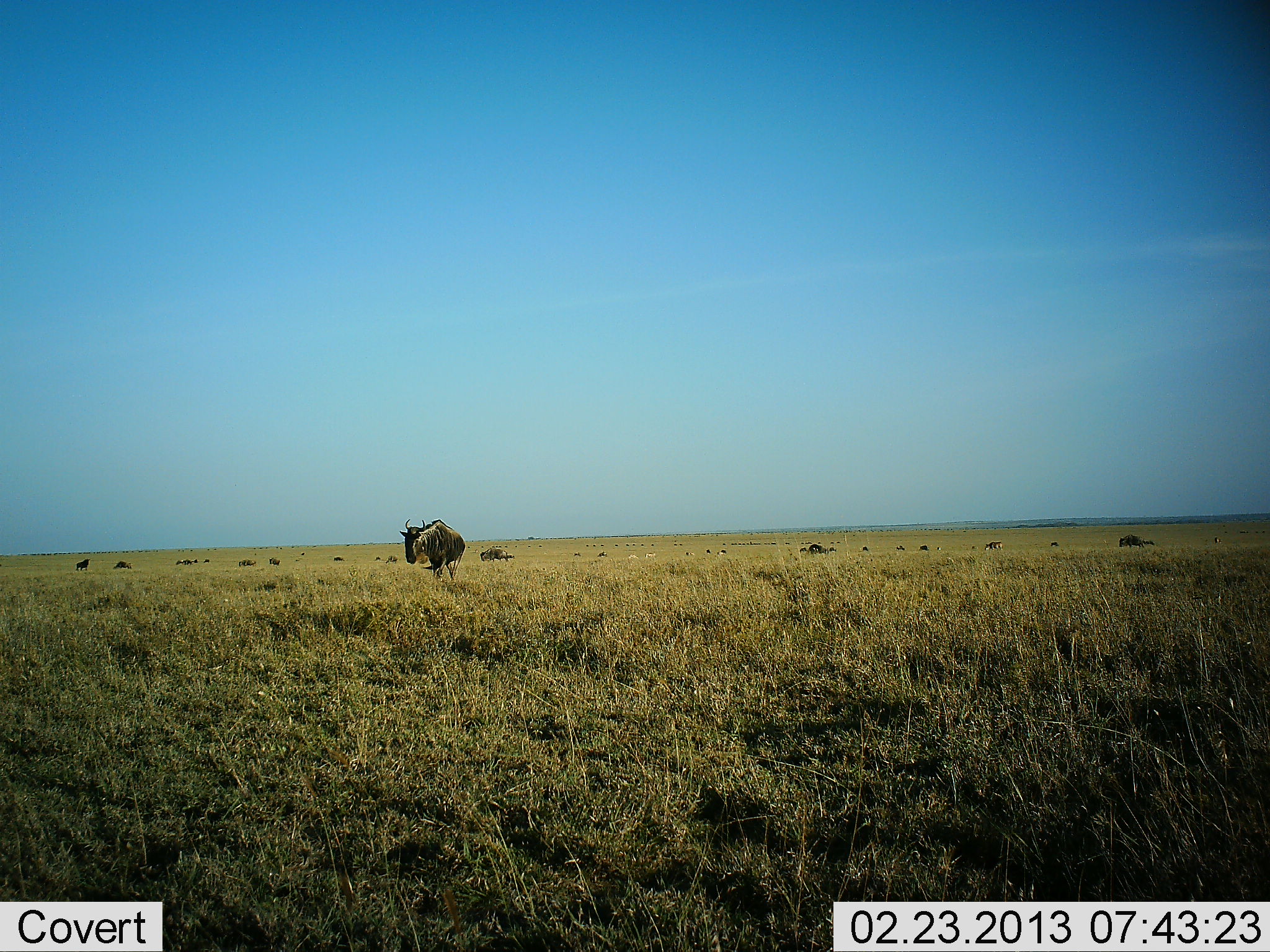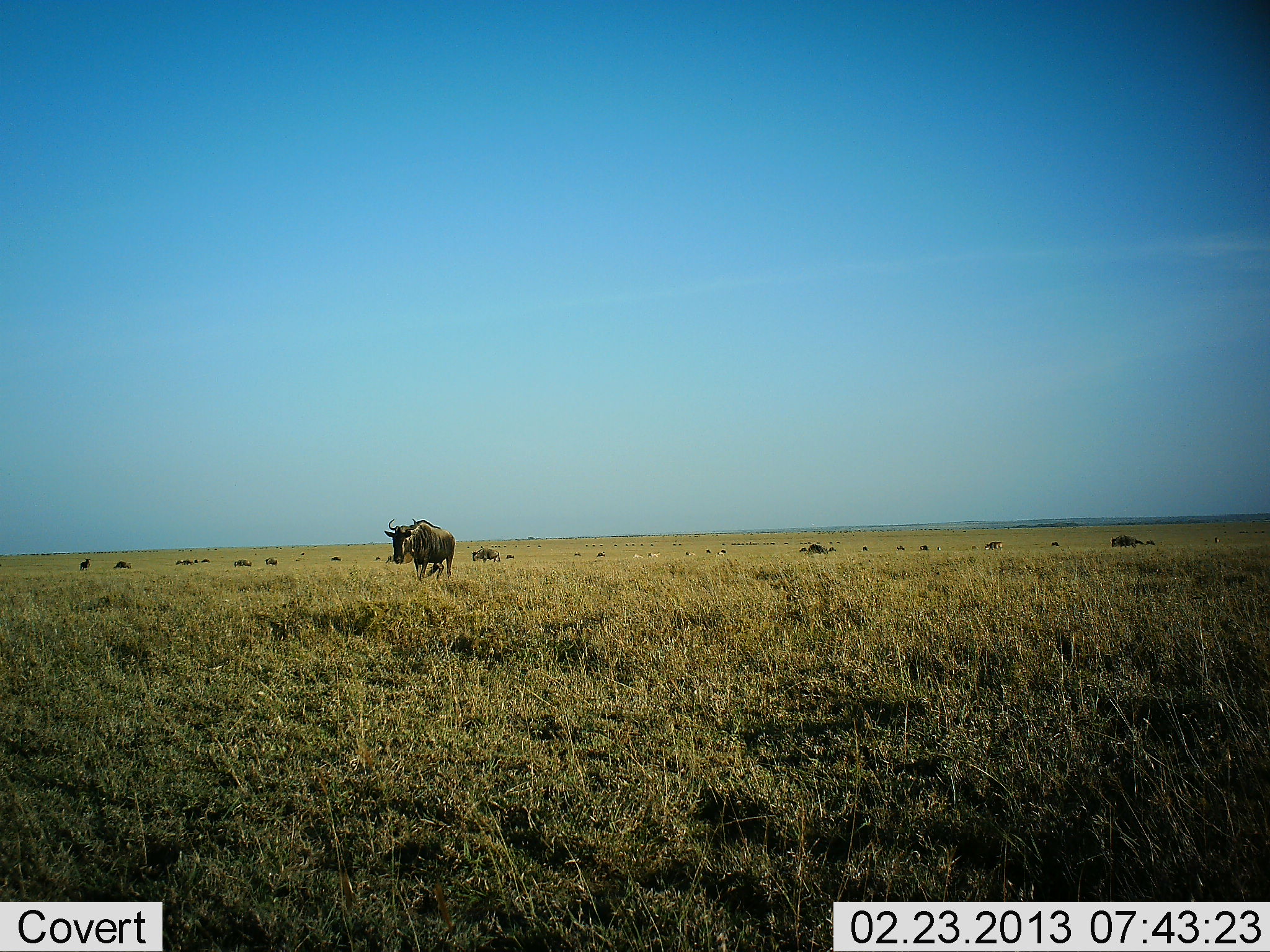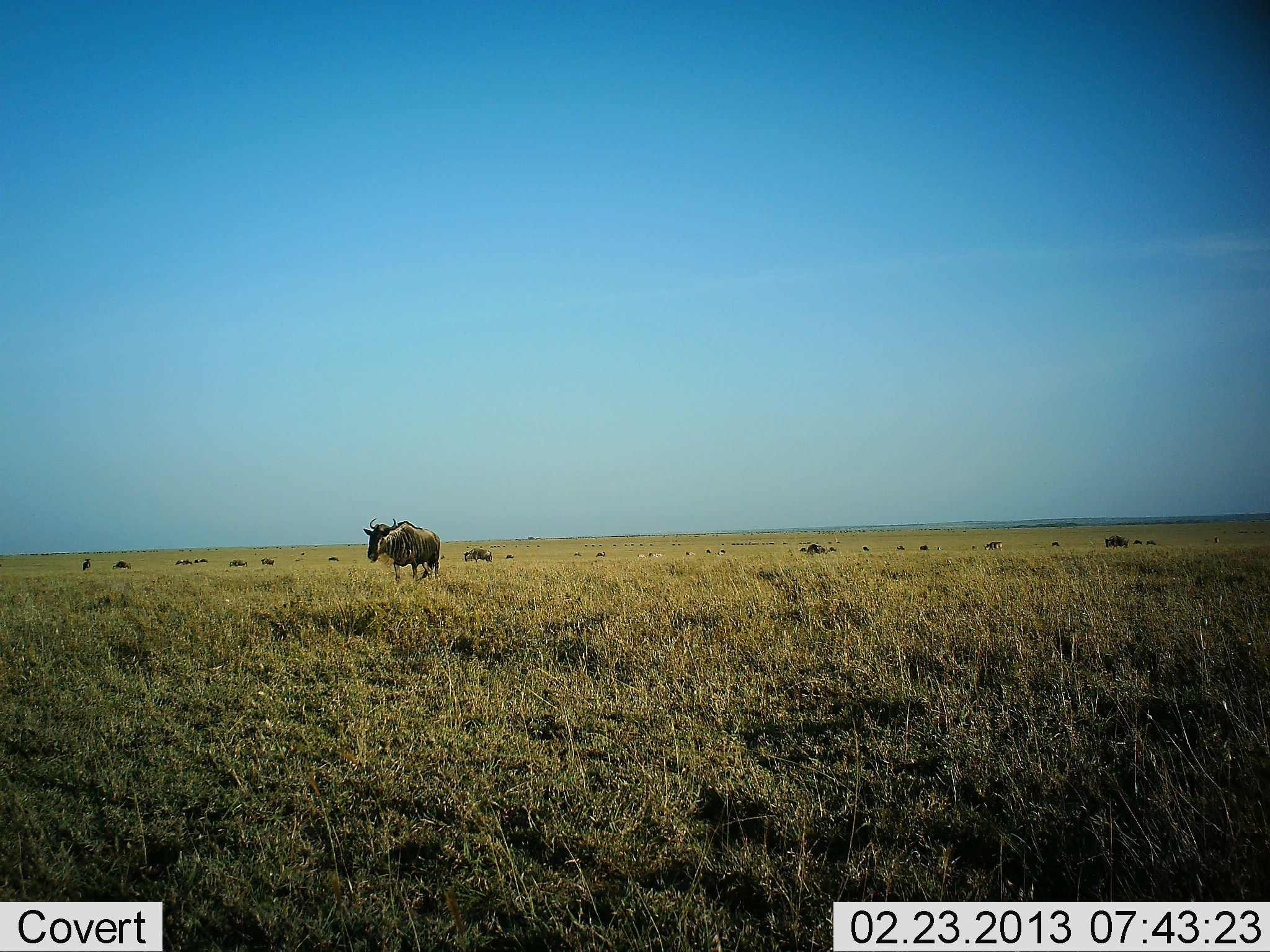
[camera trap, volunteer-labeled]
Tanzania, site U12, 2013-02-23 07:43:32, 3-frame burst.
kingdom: Animalia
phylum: Chordata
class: Mammalia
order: Artiodactyla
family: Bovidae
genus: Connochaetes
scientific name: Connochaetes taurinus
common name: blue wildebeest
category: wildebeest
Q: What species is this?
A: Wildebeest (blue wildebeest) (Connochaetes taurinus).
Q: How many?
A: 11-50.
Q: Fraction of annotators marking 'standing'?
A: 30%.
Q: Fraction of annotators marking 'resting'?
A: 4%.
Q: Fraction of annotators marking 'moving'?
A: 96%.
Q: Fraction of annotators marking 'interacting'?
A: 4%.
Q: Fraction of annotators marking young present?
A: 0%.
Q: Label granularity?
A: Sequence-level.